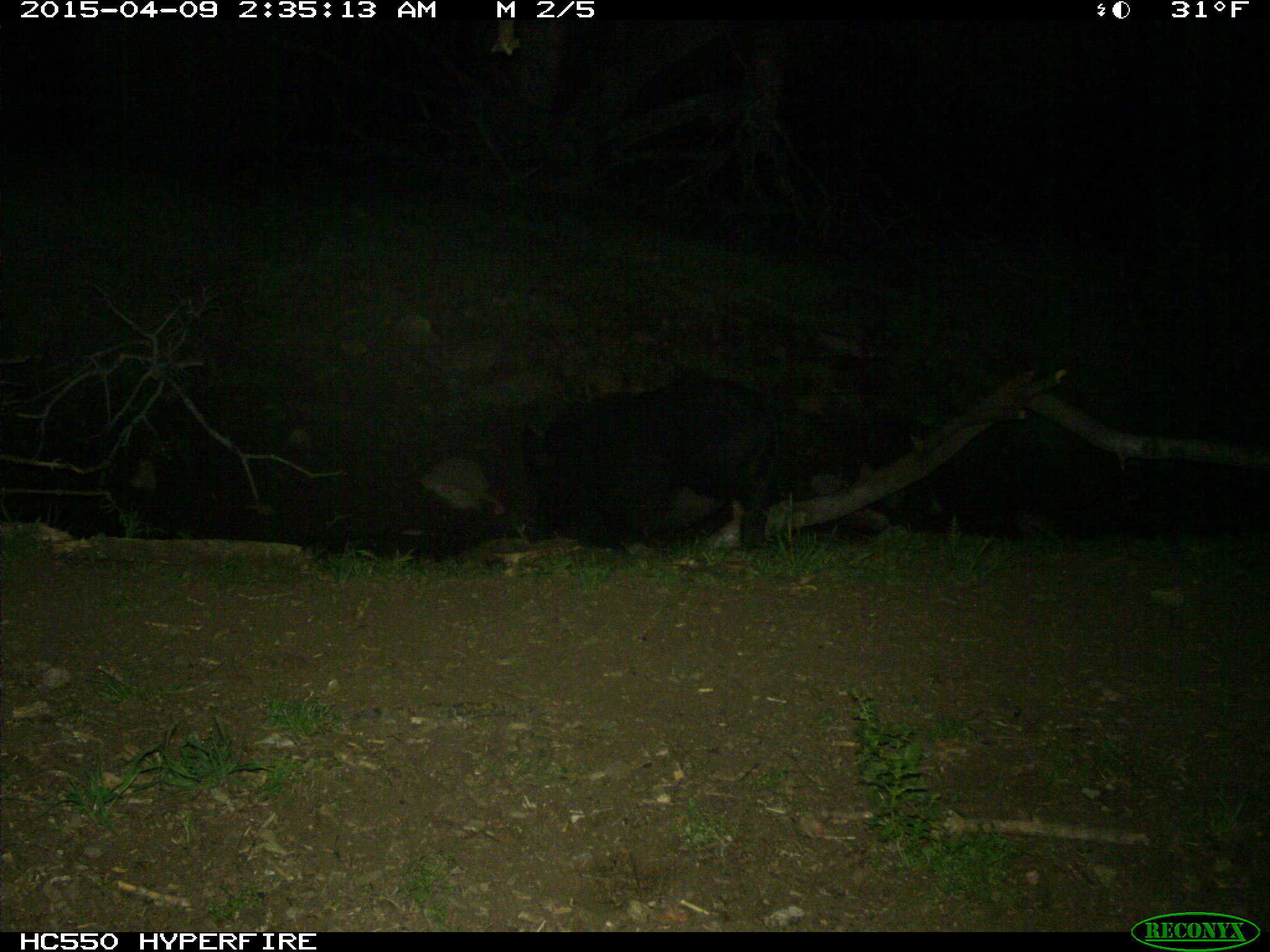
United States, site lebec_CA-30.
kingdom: Animalia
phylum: Chordata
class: Mammalia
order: Artiodactyla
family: Suidae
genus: Sus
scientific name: Sus scrofa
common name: wild boar